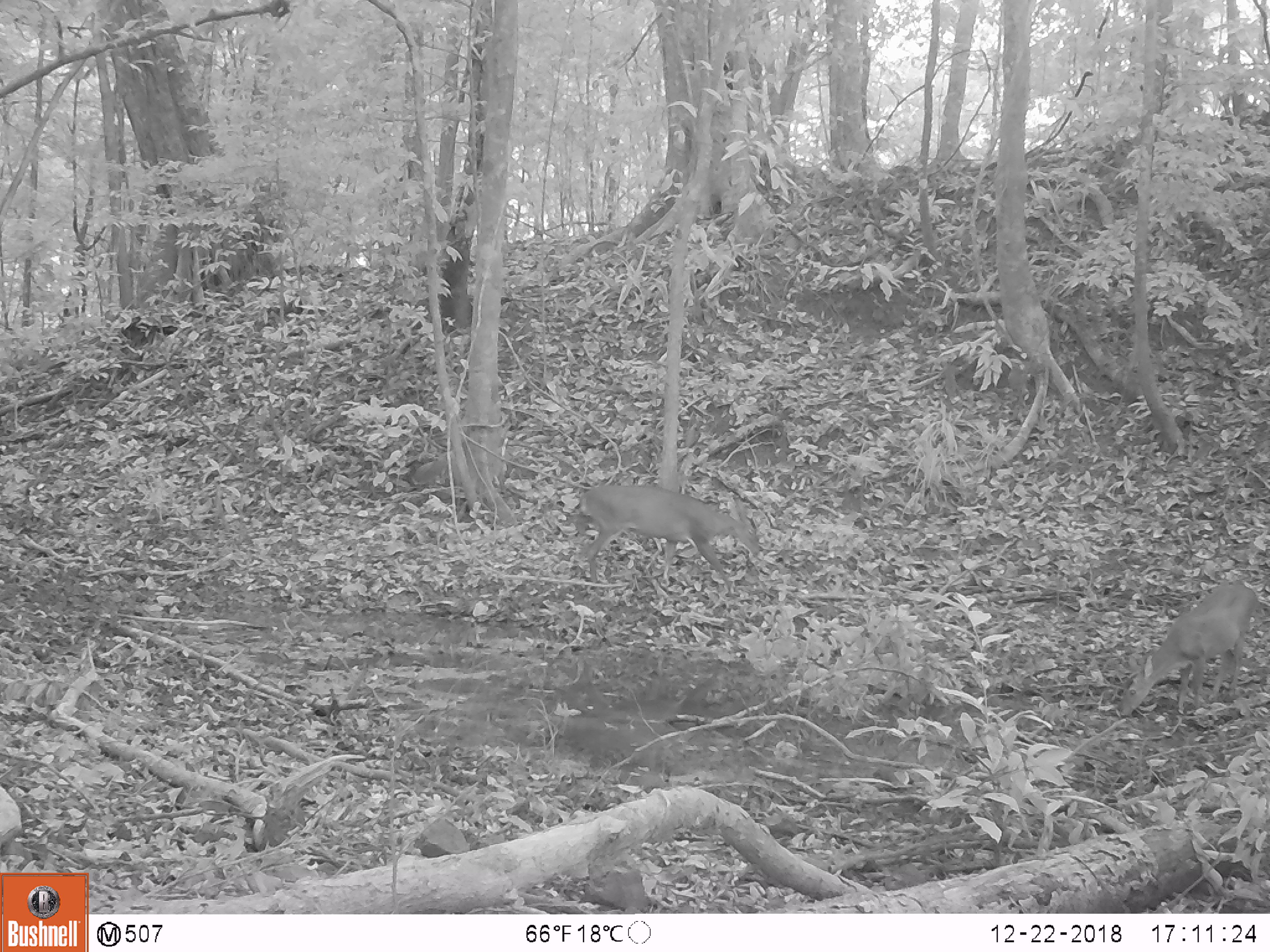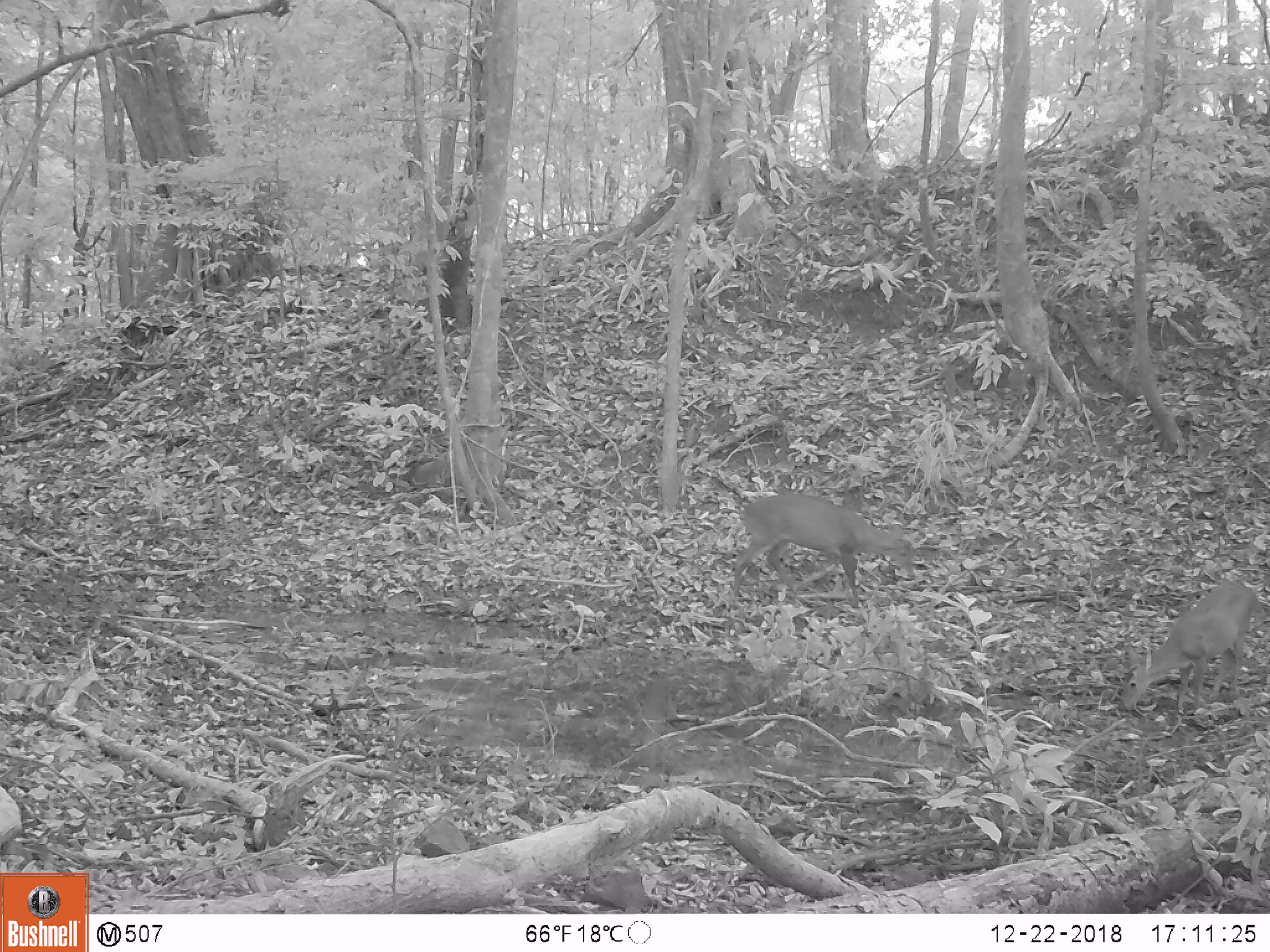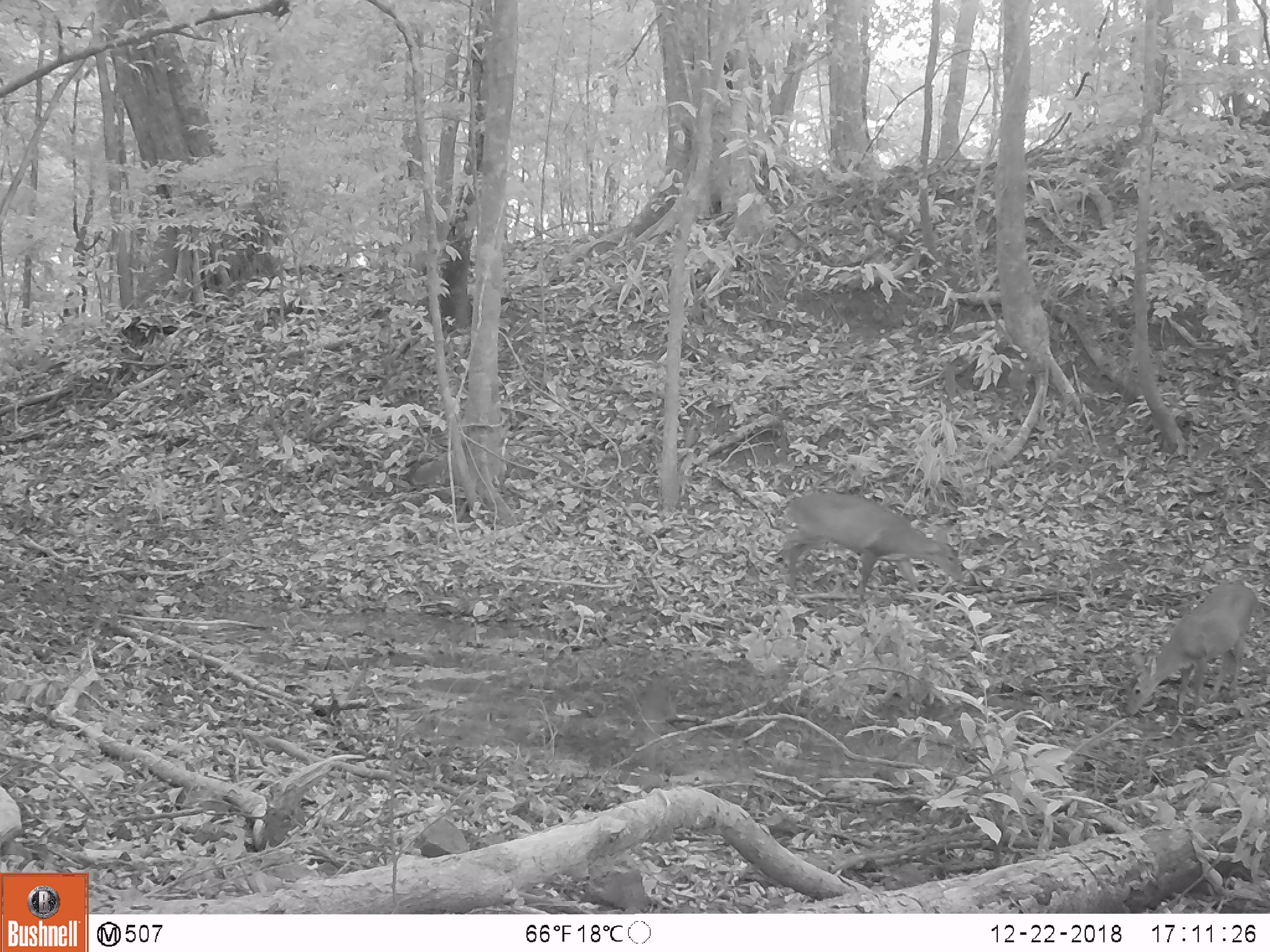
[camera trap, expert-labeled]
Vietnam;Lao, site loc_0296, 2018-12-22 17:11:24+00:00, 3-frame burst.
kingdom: Animalia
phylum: Chordata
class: Mammalia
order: Artiodactyla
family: Cervidae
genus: Muntiacus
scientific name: Muntiacus vuquangensis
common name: large-antlered muntjac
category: large antlered muntjac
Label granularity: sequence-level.